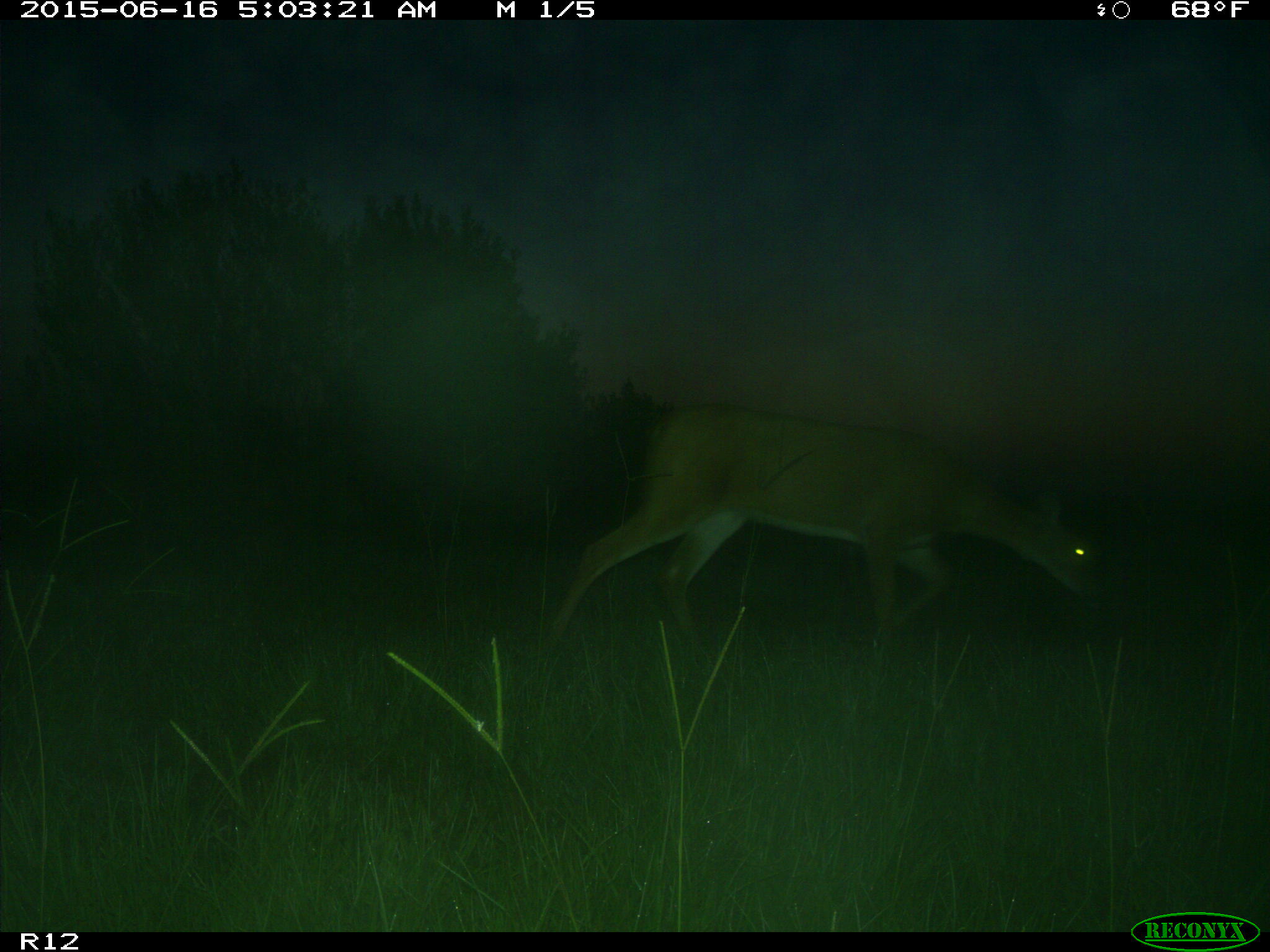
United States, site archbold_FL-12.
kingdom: Animalia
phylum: Chordata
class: Mammalia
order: Artiodactyla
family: Cervidae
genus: Odocoileus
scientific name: Odocoileus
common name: deer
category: unidentified deer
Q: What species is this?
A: Unidentified deer (deer) (Odocoileus).